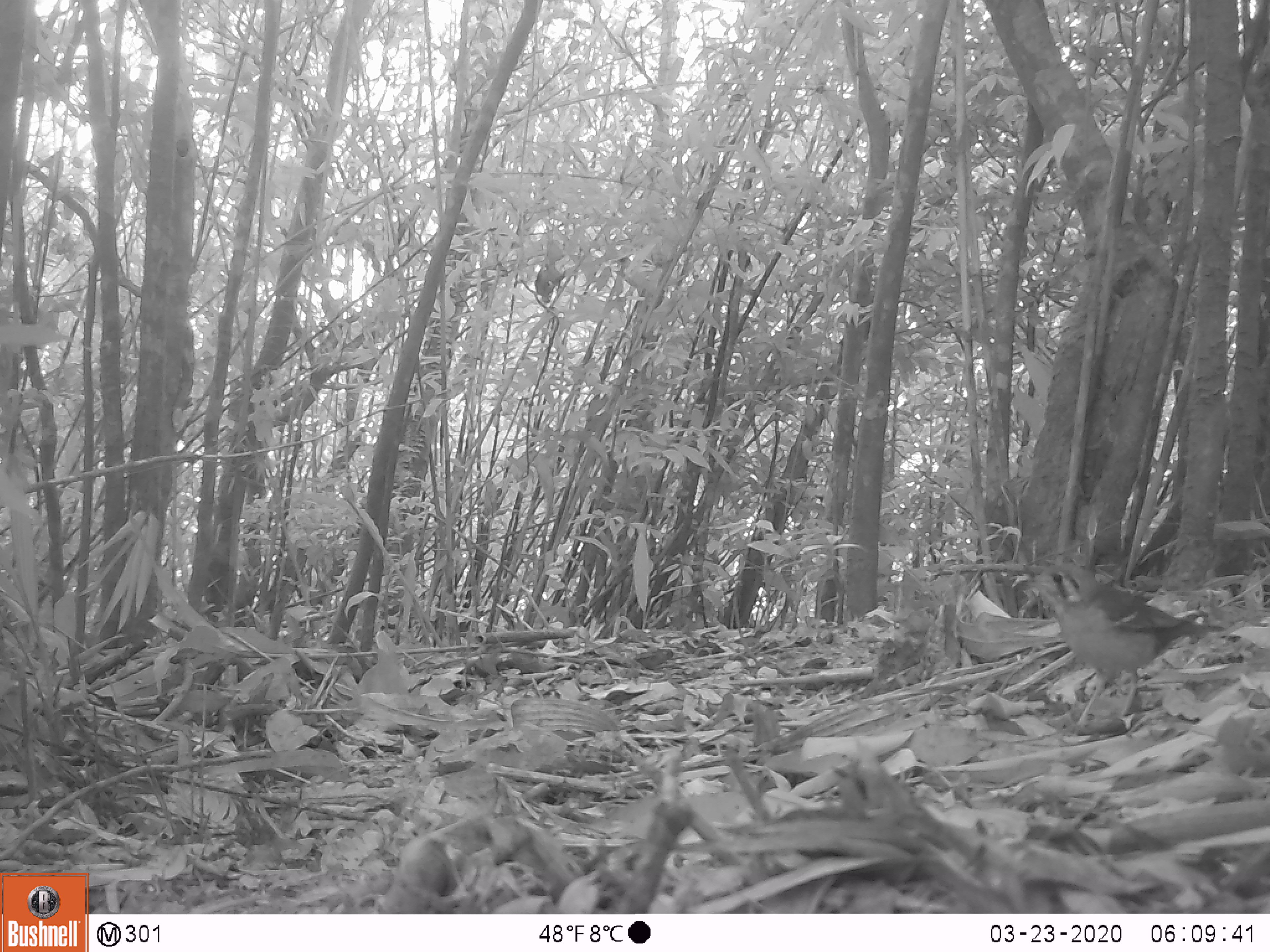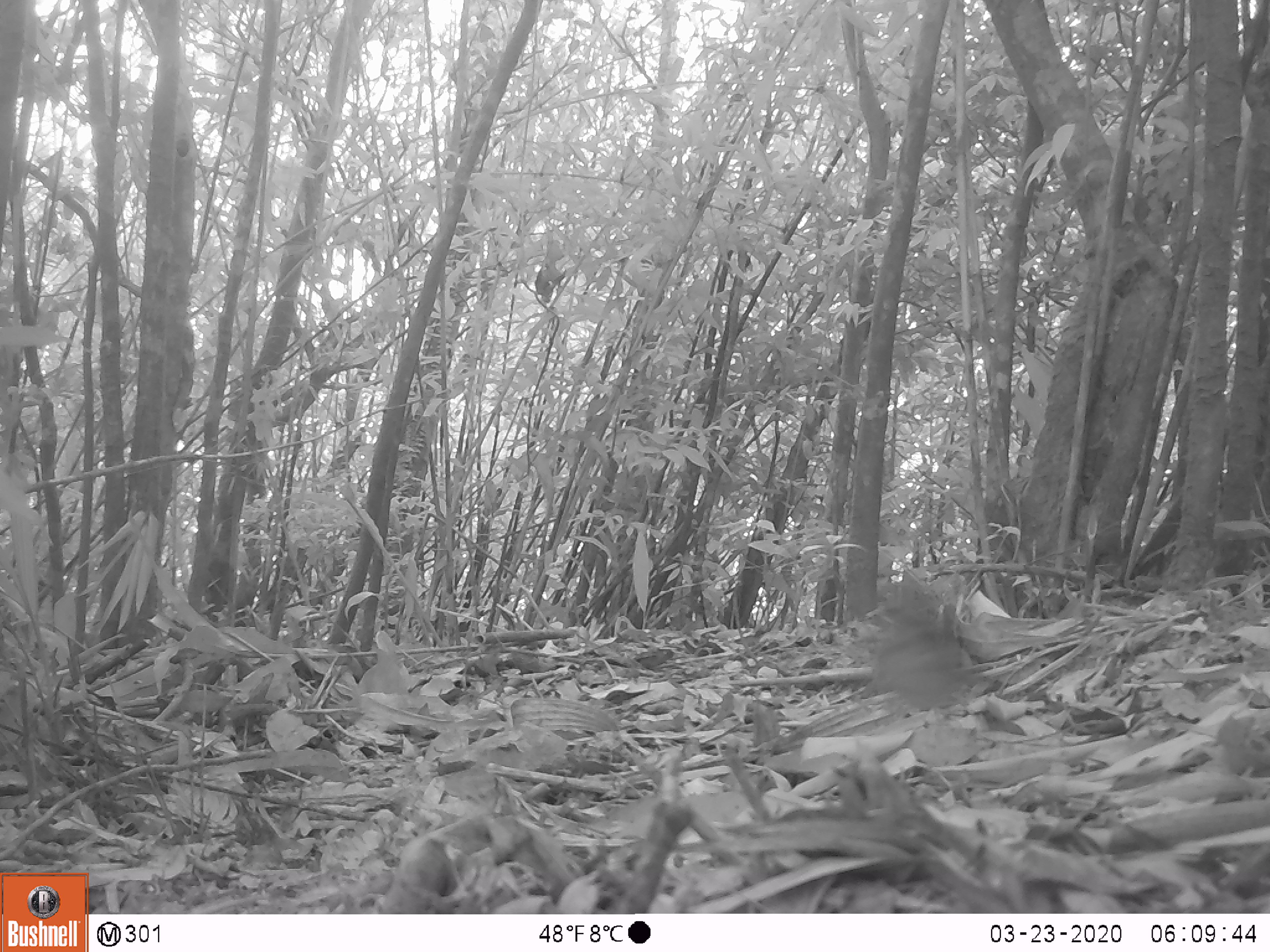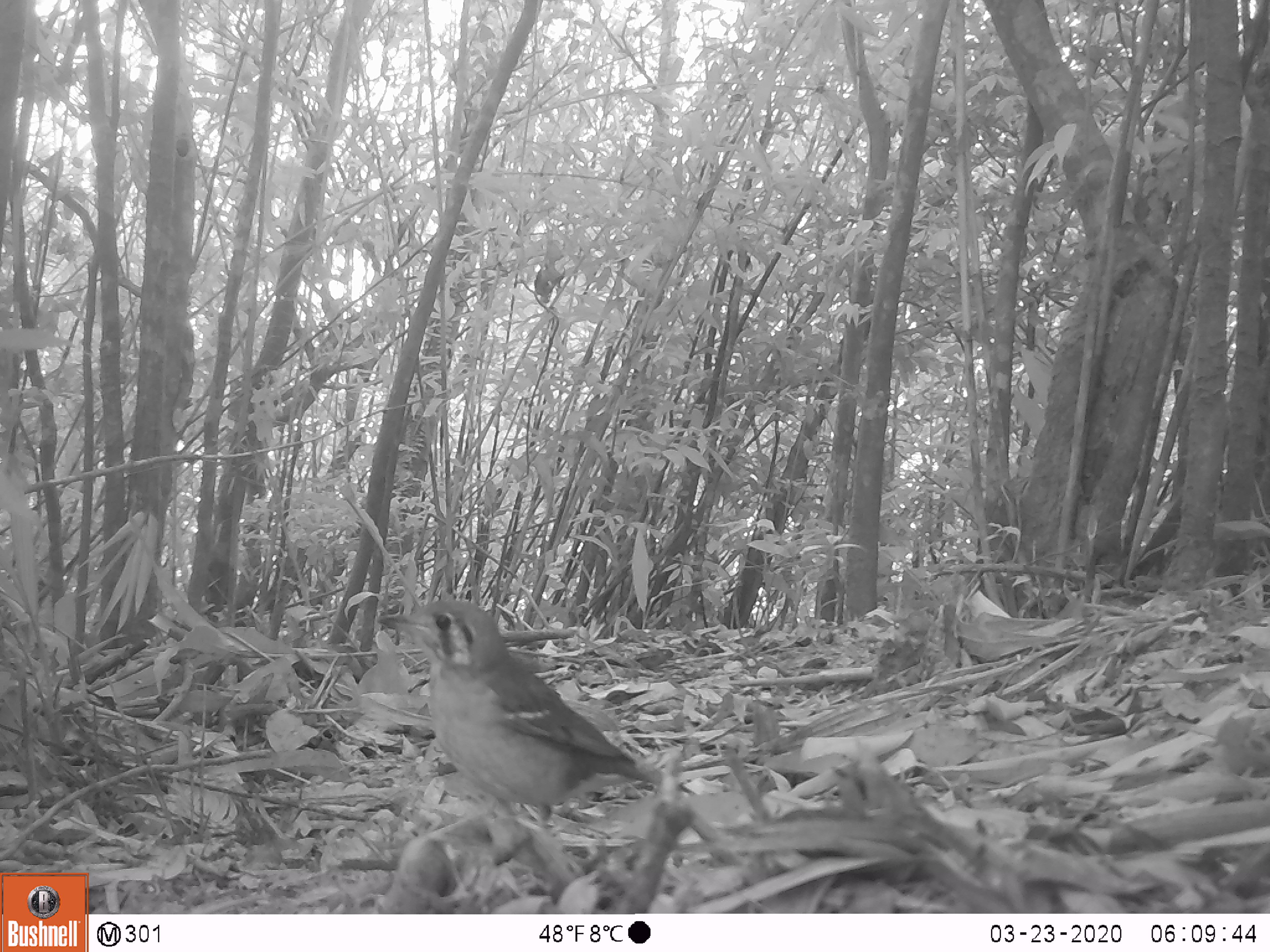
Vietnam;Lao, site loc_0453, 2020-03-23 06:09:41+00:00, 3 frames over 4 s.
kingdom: Animalia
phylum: Chordata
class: Aves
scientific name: Aves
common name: bird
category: unidentified bird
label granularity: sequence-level